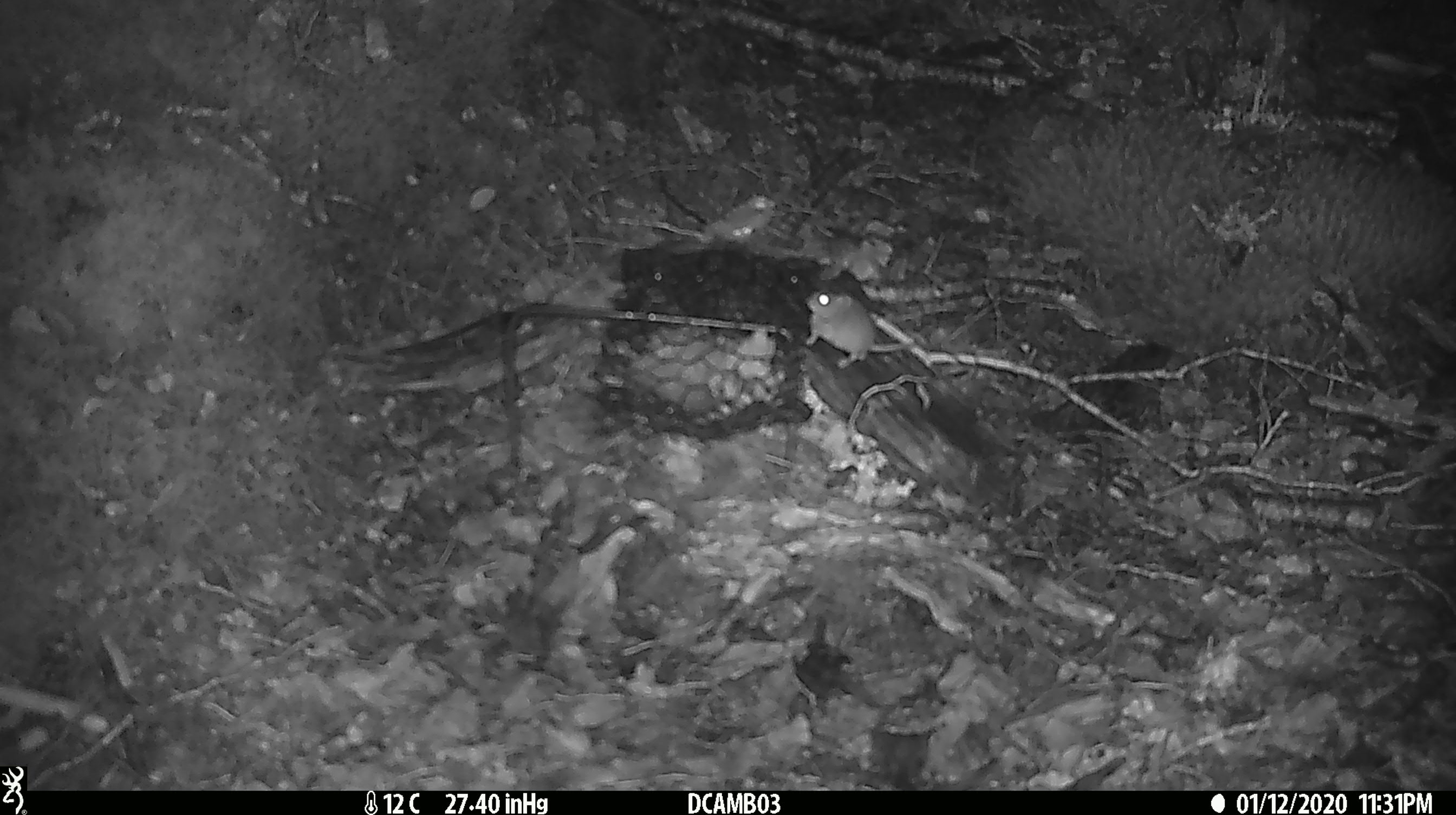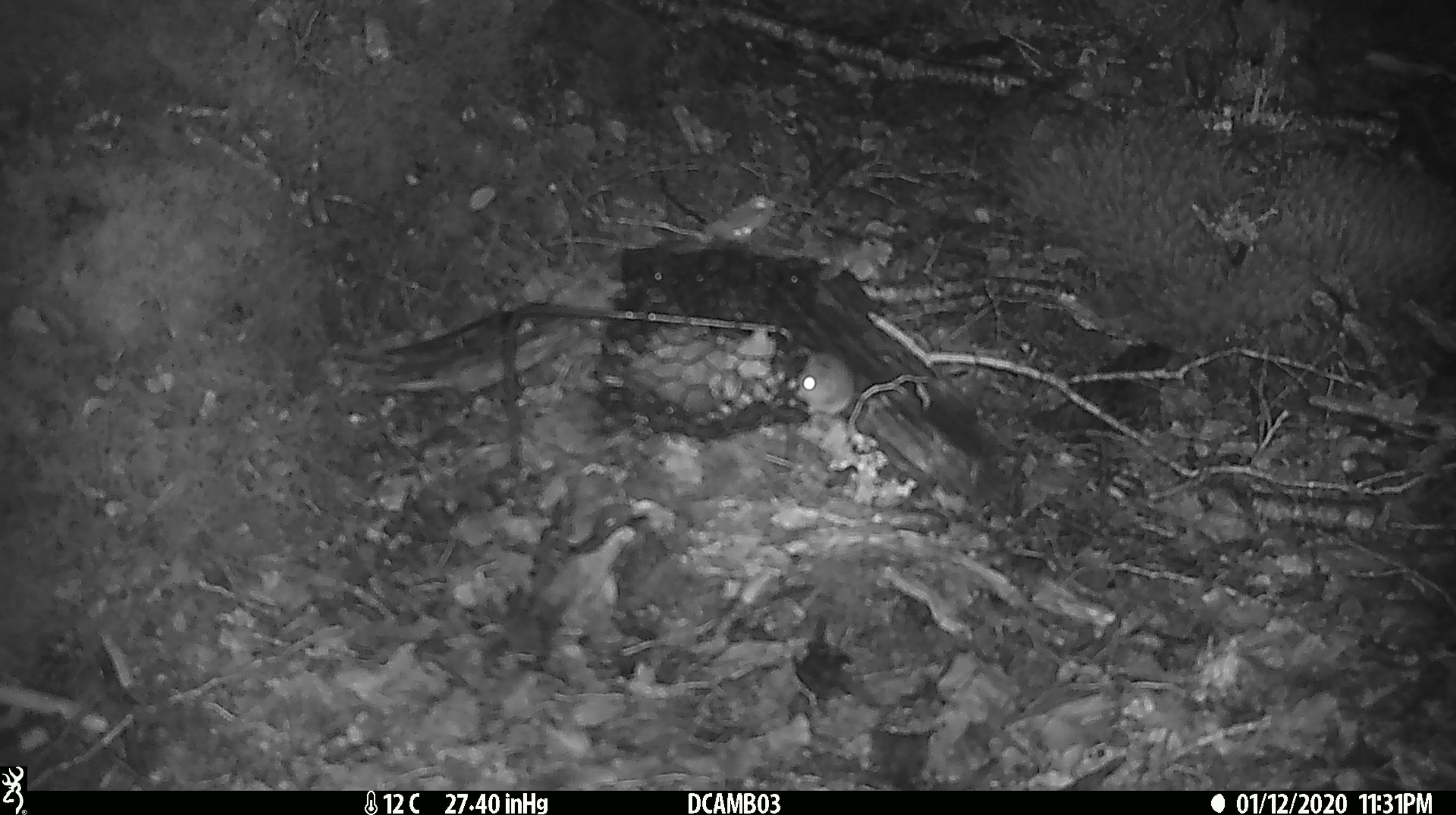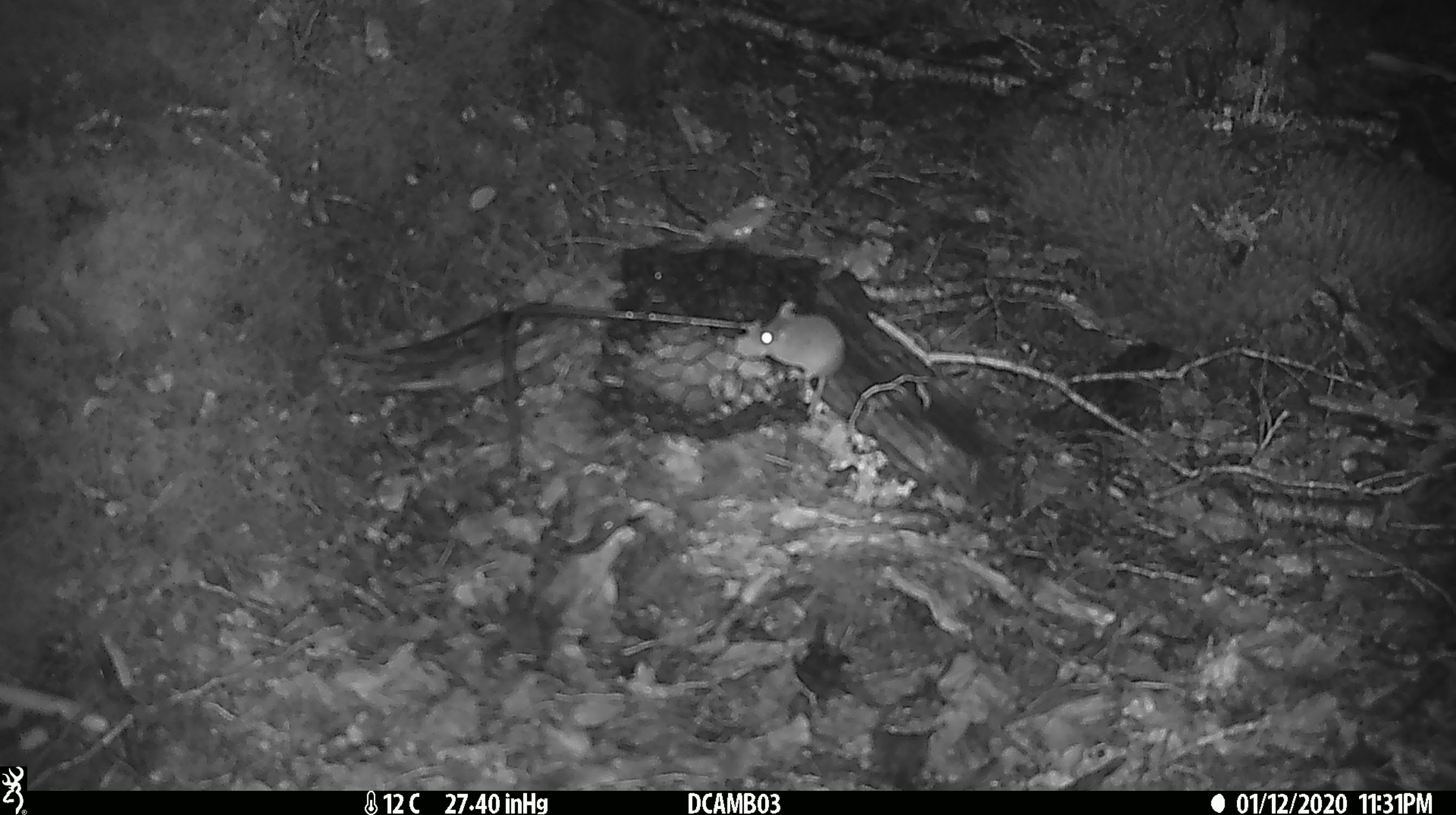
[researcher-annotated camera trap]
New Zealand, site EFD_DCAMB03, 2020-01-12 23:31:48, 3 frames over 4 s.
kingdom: Animalia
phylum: Chordata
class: Mammalia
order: Rodentia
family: Muridae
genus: Mus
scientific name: Mus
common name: mouse